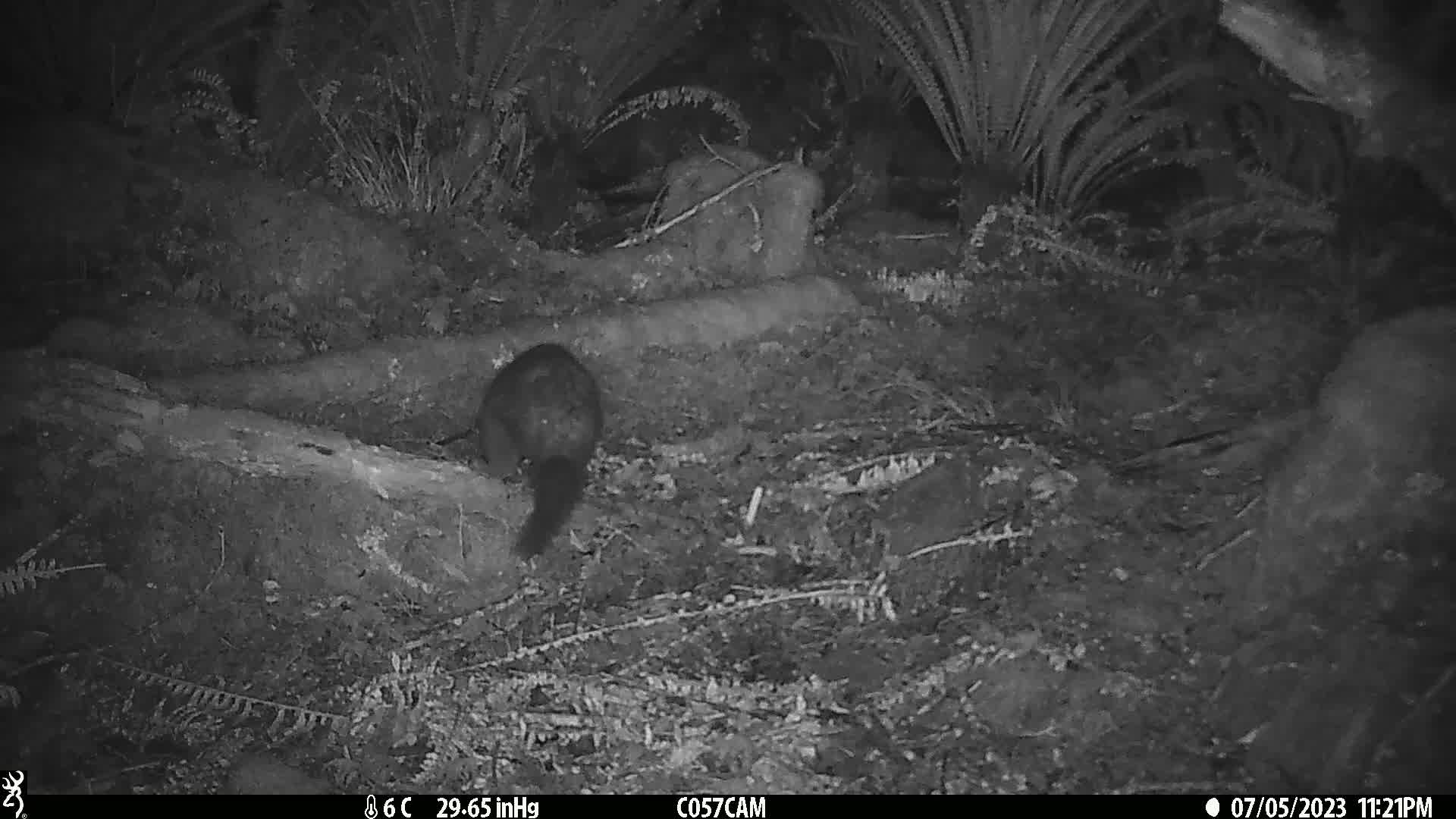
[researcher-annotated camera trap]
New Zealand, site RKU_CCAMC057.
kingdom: Animalia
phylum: Chordata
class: Mammalia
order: Diprotodontia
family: Phalangeridae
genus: Trichosurus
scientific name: Trichosurus vulpecula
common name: common brushtail possum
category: possum